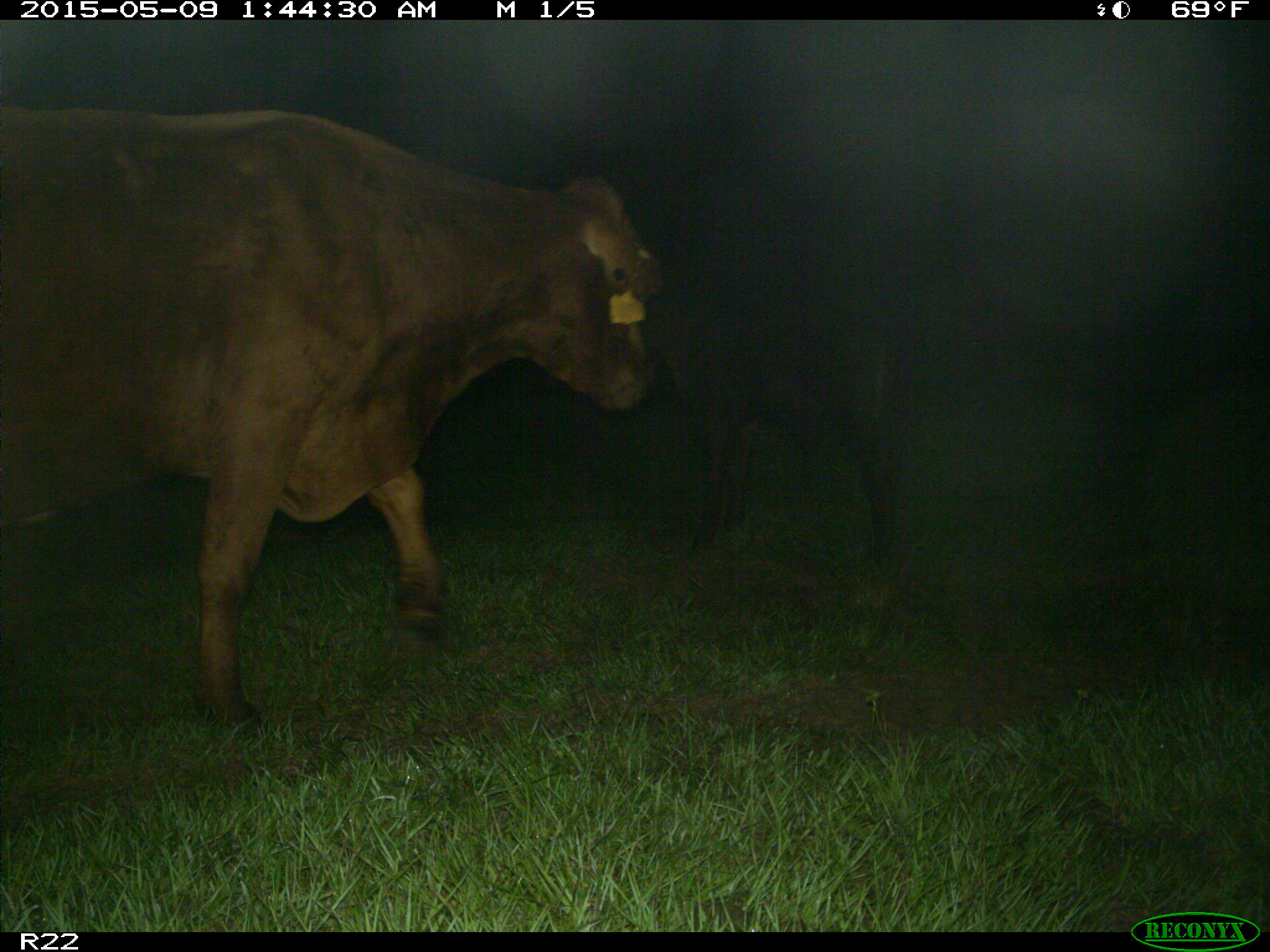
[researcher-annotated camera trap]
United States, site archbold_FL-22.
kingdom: Animalia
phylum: Chordata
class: Mammalia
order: Artiodactyla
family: Bovidae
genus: Bos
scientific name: Bos taurus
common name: domestic cow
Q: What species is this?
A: Bos taurus (domestic cow).